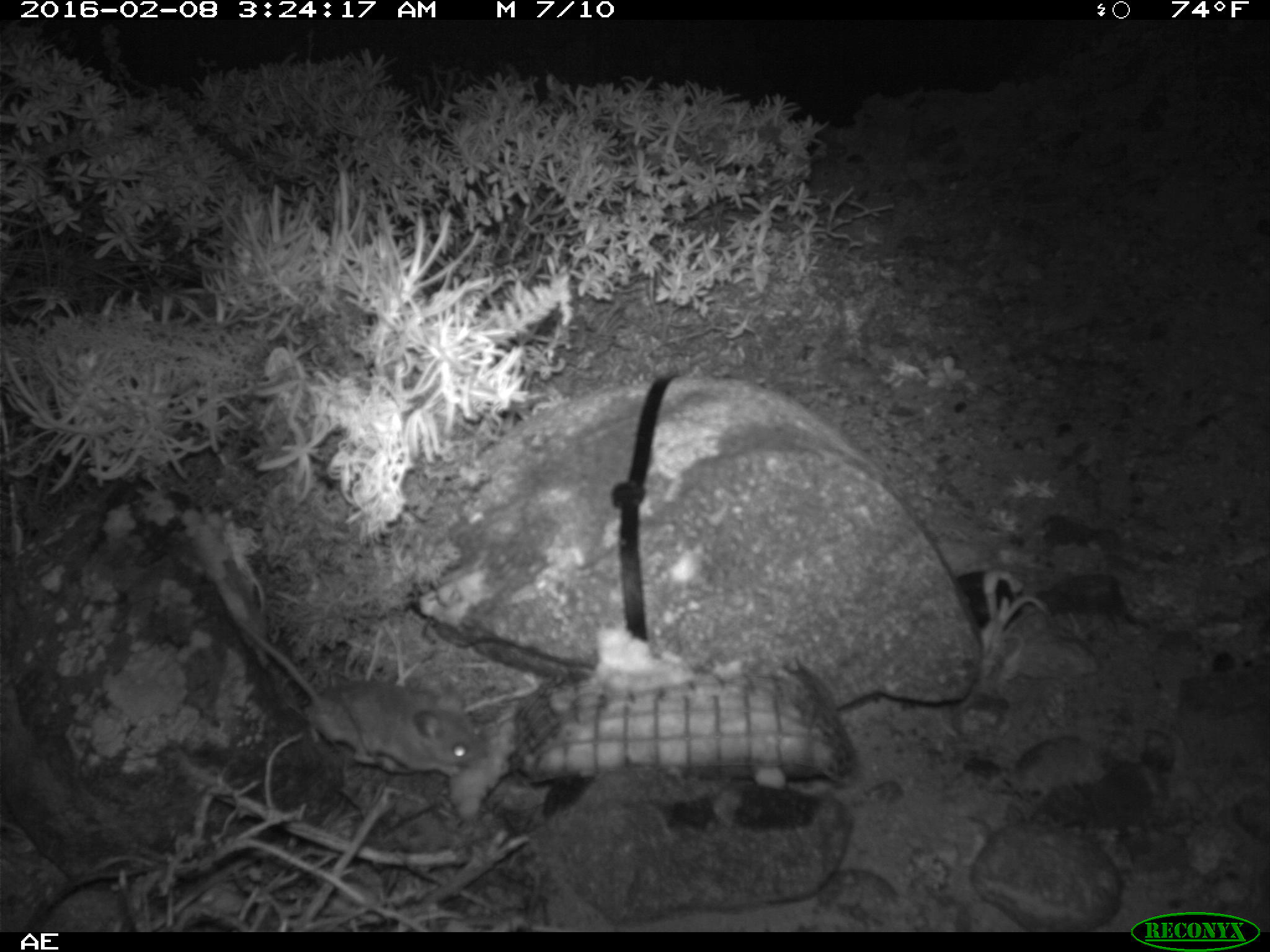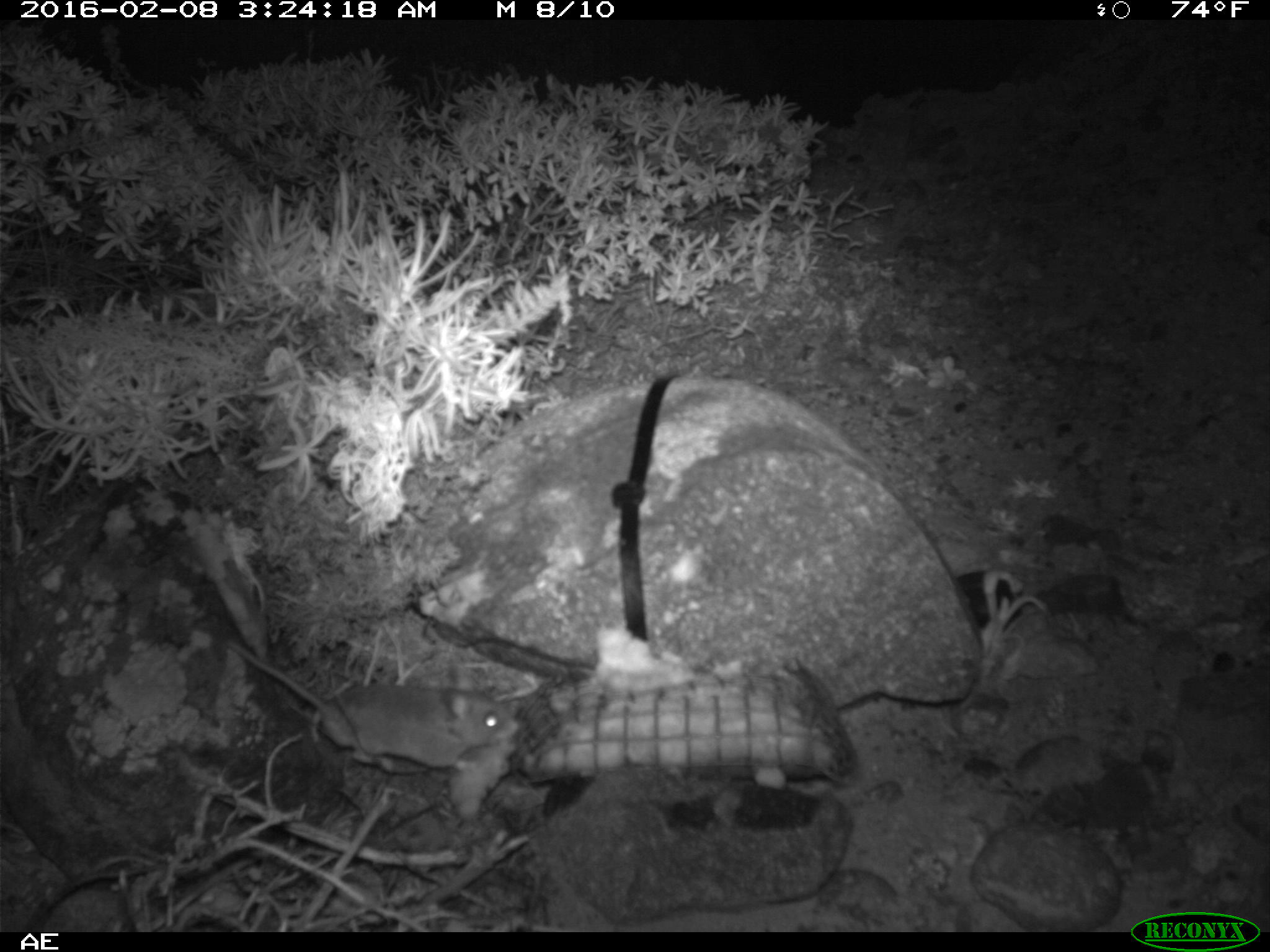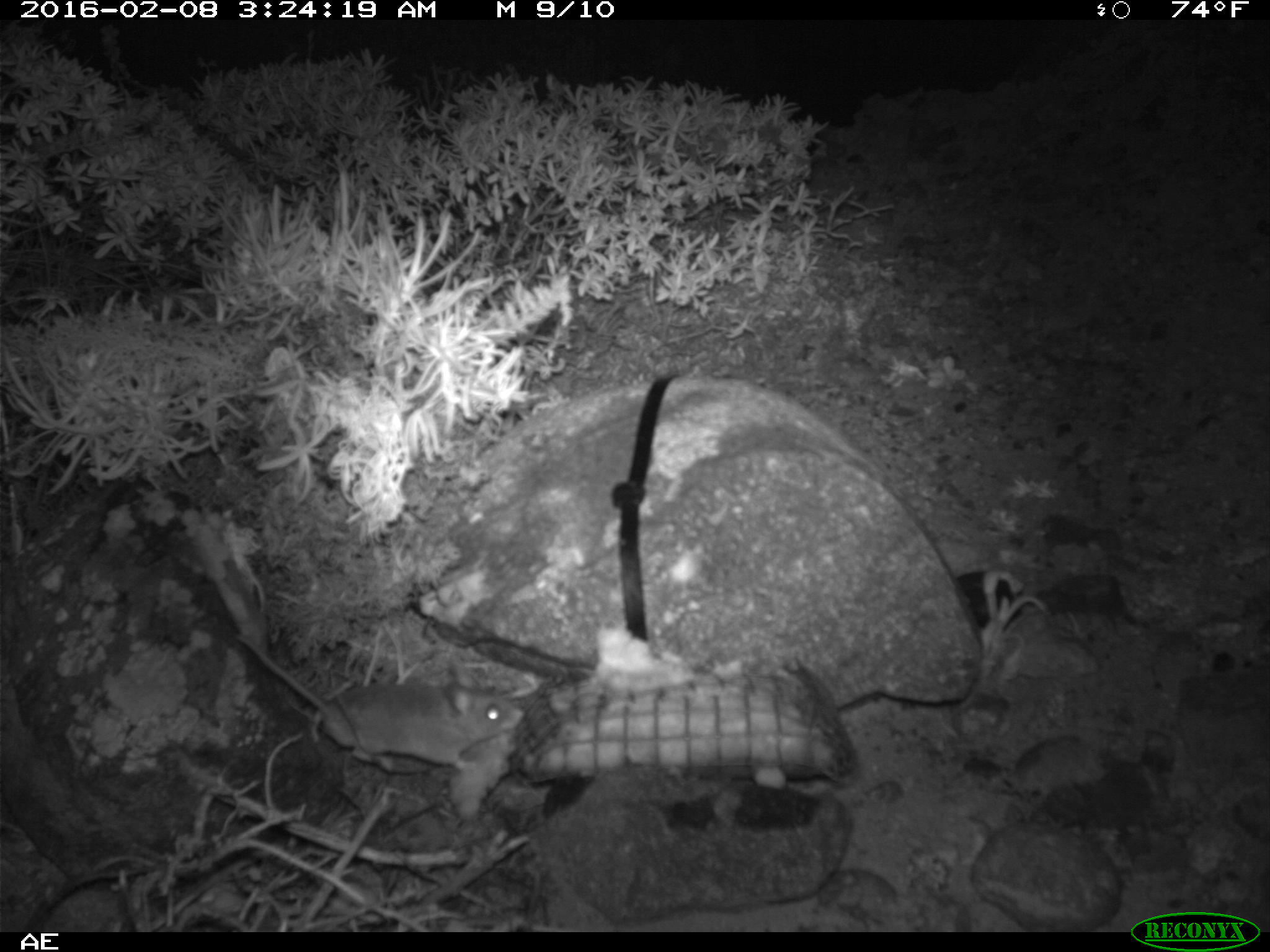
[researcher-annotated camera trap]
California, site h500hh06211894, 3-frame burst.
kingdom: Animalia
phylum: Chordata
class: Mammalia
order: Rodentia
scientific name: Rodentia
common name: rodent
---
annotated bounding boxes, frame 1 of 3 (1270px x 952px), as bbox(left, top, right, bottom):
rodent: bbox(236, 621, 489, 778)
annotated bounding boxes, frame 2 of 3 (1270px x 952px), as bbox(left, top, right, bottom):
rodent: bbox(224, 637, 519, 772)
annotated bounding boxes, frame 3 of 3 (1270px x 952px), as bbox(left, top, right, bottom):
rodent: bbox(228, 627, 521, 772)